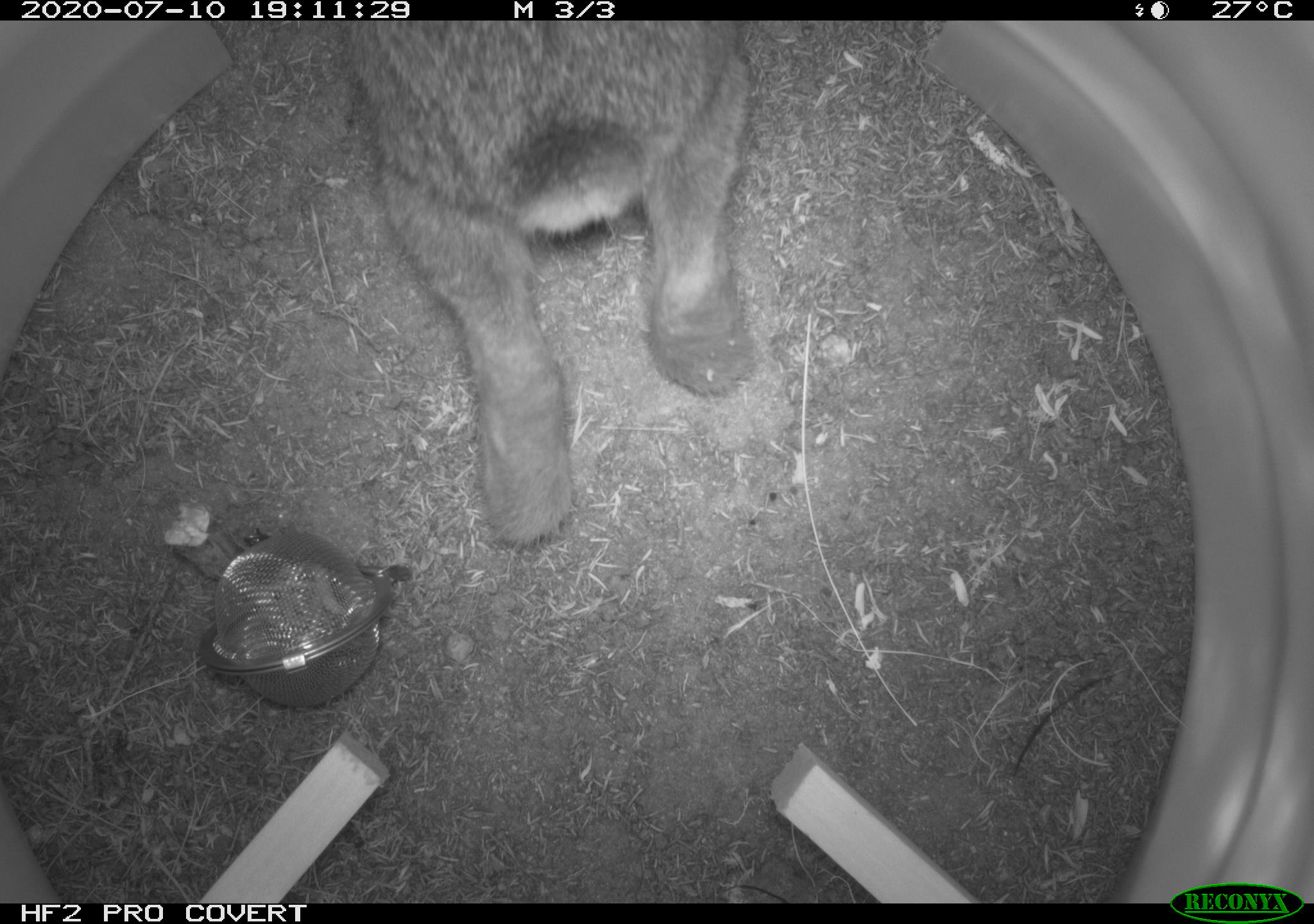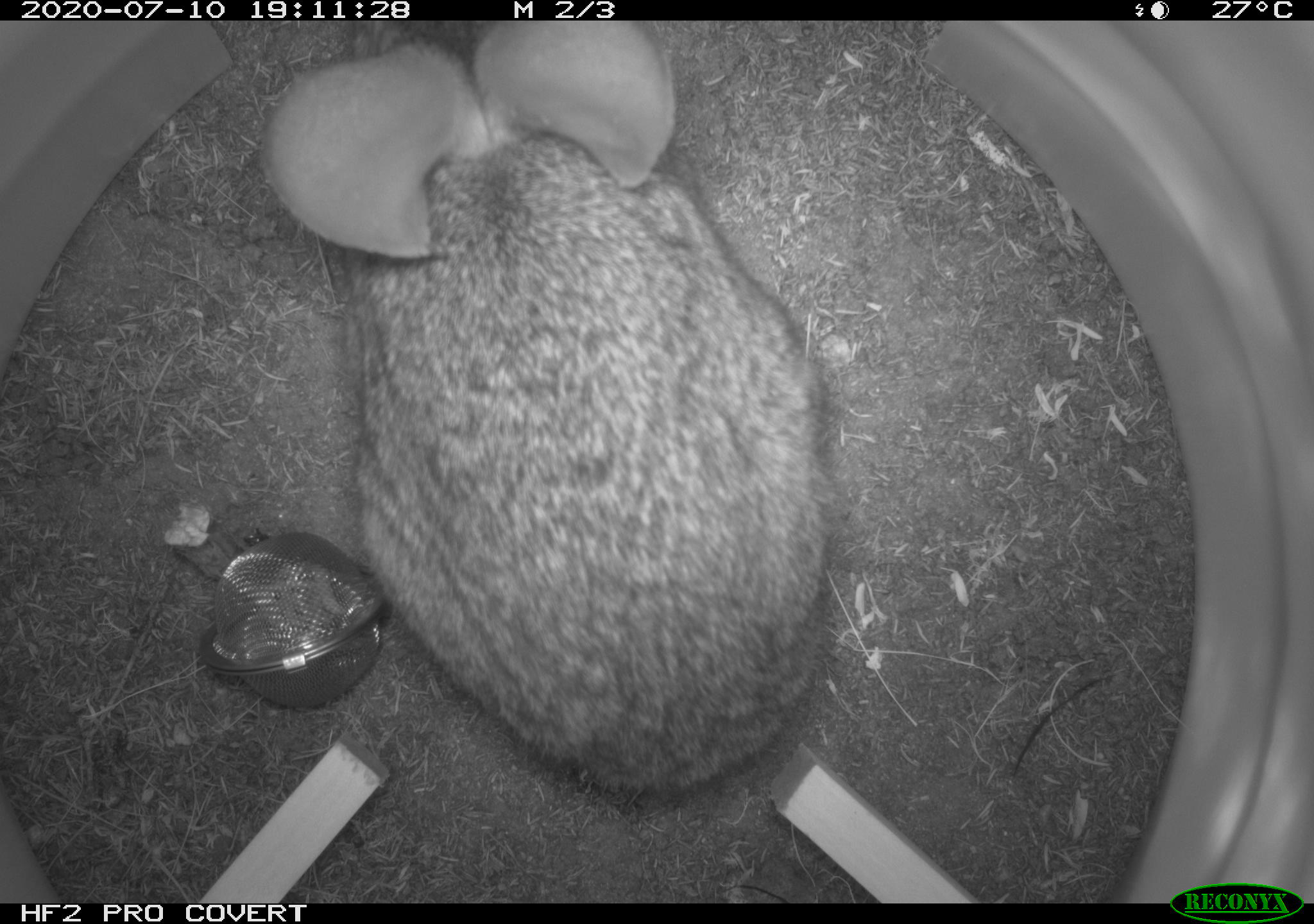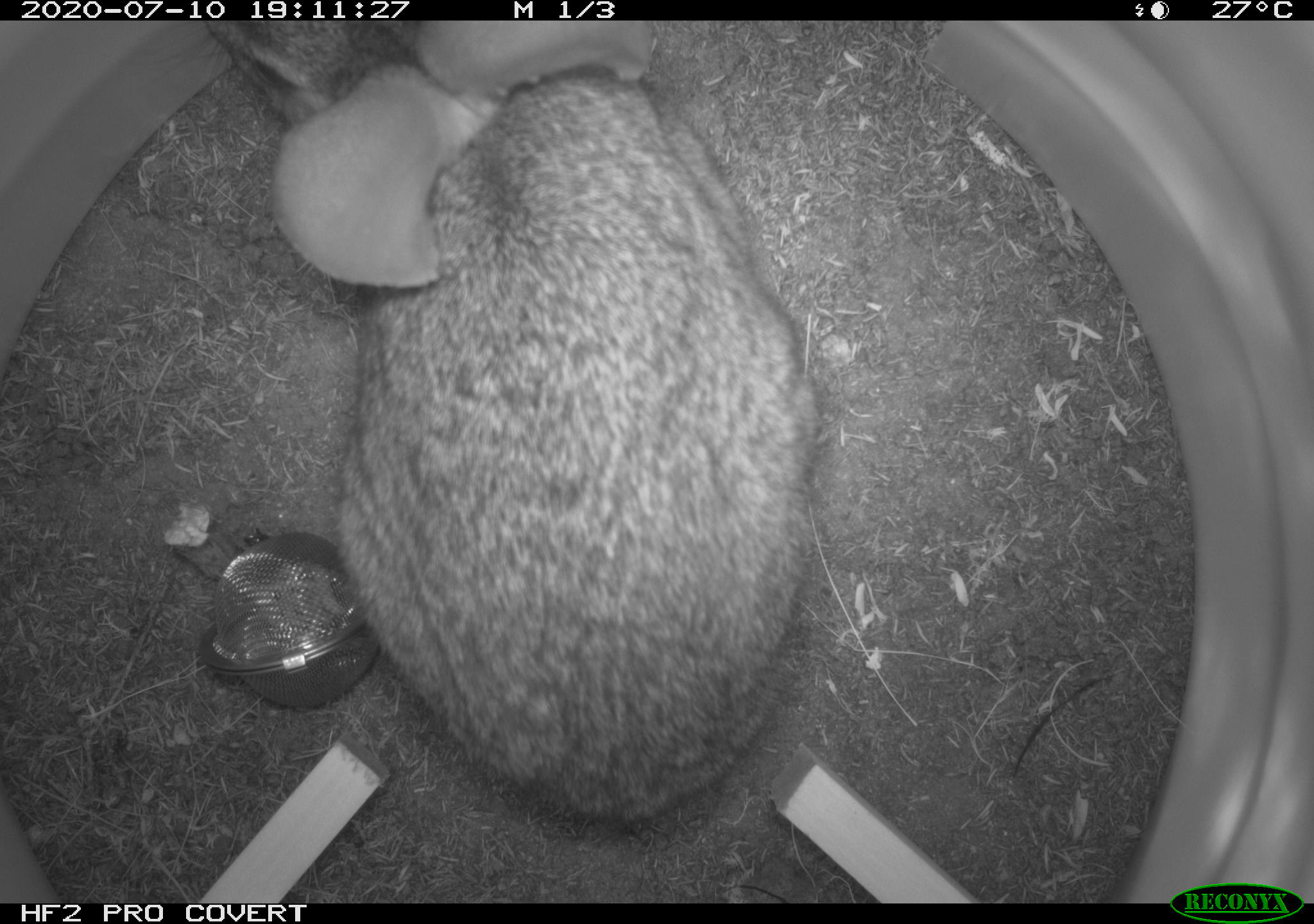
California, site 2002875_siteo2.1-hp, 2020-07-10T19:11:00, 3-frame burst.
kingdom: Animalia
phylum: Chordata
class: Mammalia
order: Lagomorpha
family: Leporidae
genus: Sylvilagus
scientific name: Sylvilagus bachmani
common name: brush rabbit